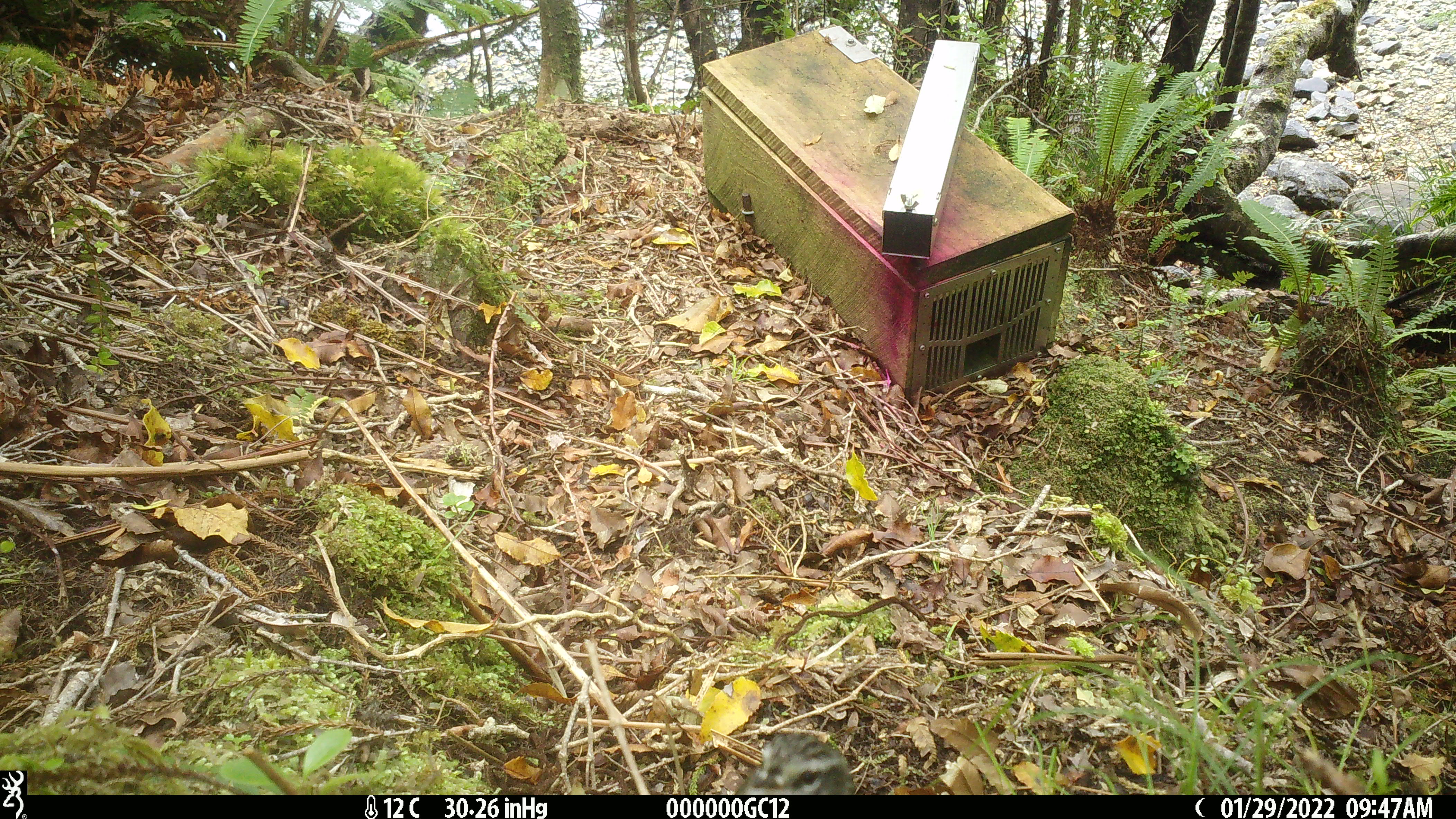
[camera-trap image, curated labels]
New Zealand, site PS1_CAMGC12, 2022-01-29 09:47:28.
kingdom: Animalia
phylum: Chordata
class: Aves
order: Passeriformes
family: Acanthisittidae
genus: Acanthisitta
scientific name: Acanthisitta chloris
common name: rifleman